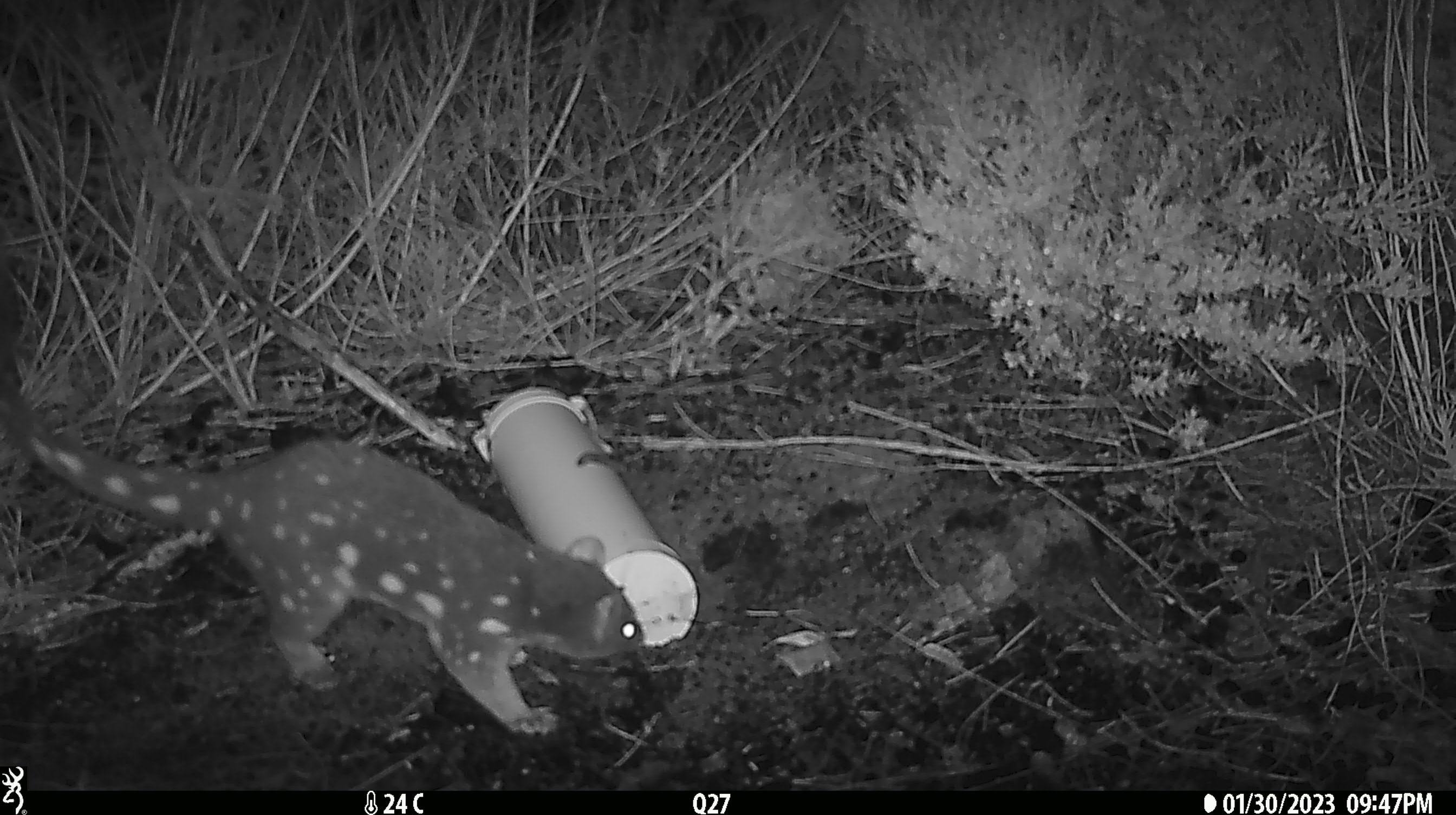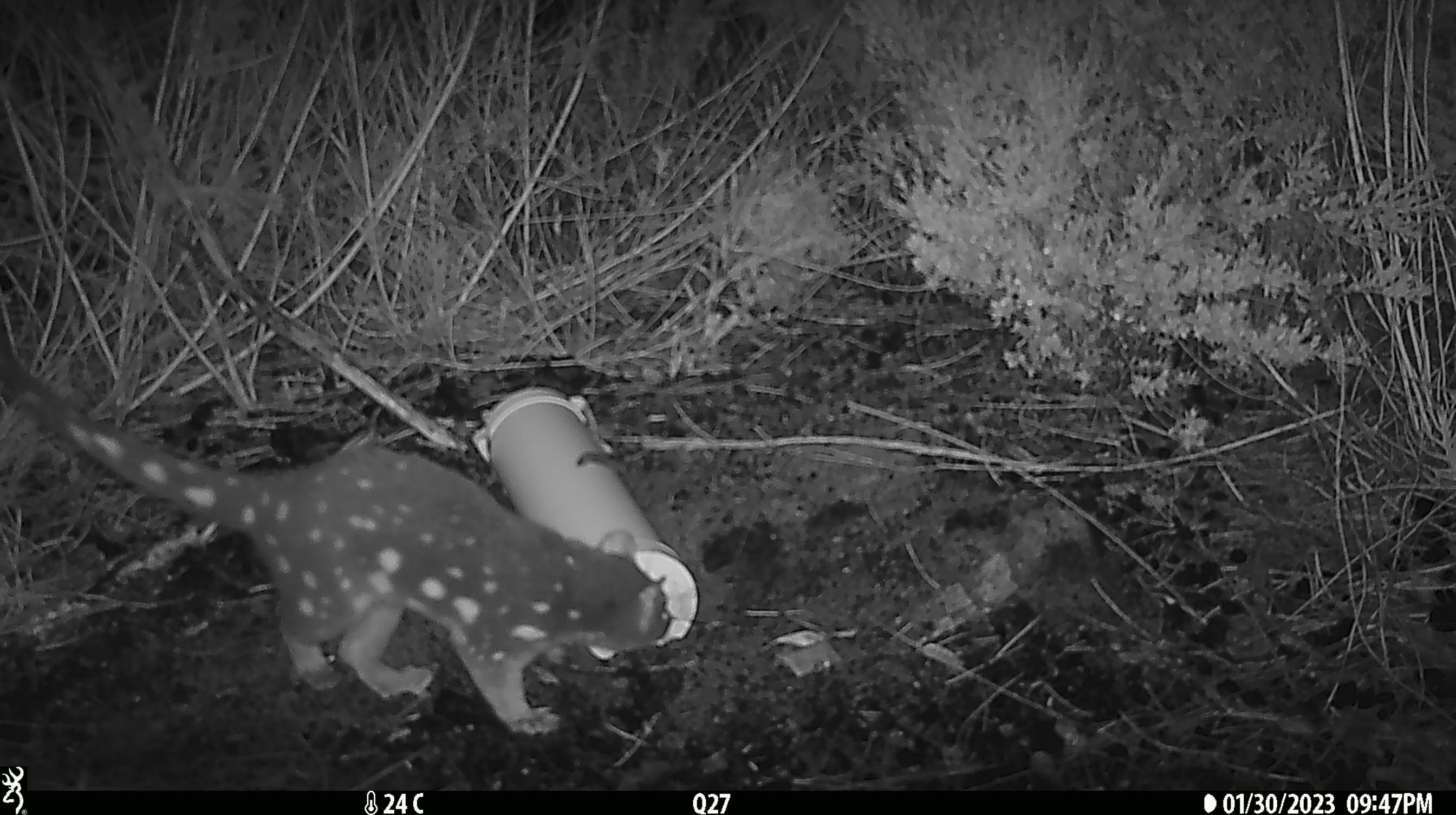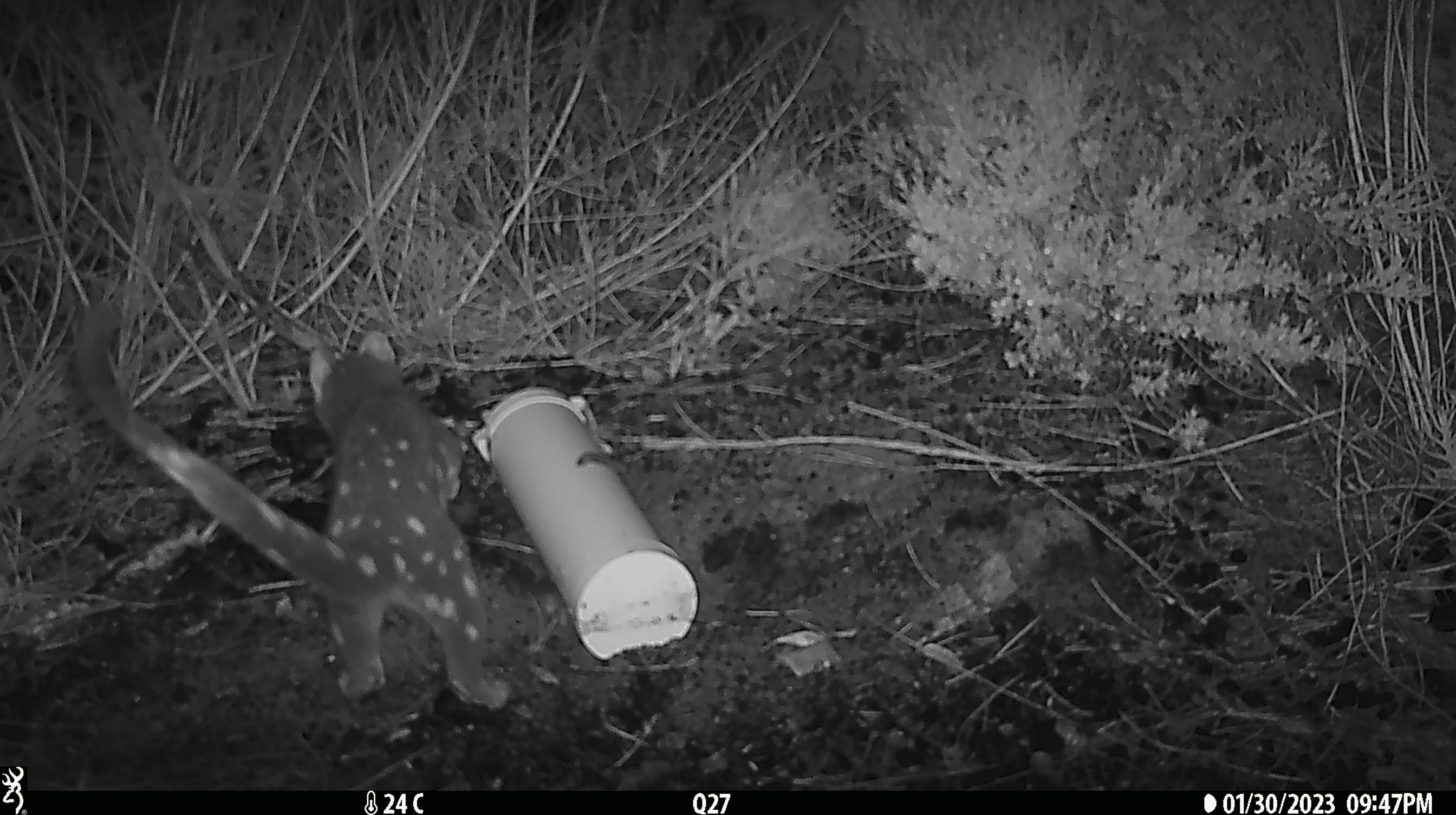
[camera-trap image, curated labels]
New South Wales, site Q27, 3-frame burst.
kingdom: Animalia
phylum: Chordata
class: Mammalia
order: Dasyuromorphia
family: Dasyuridae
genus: Dasyurus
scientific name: Dasyurus maculatus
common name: spotted-tailed quoll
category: quoll